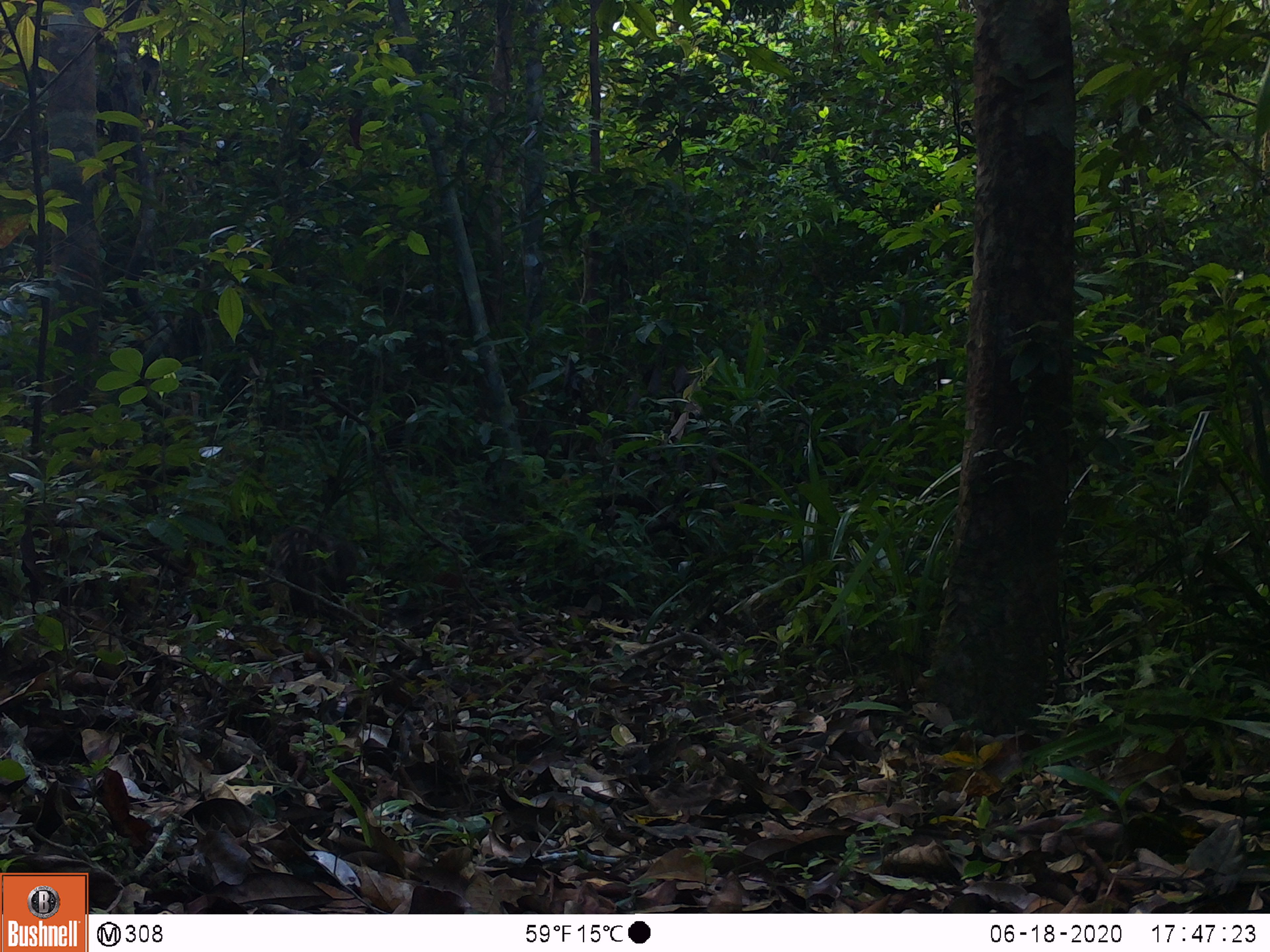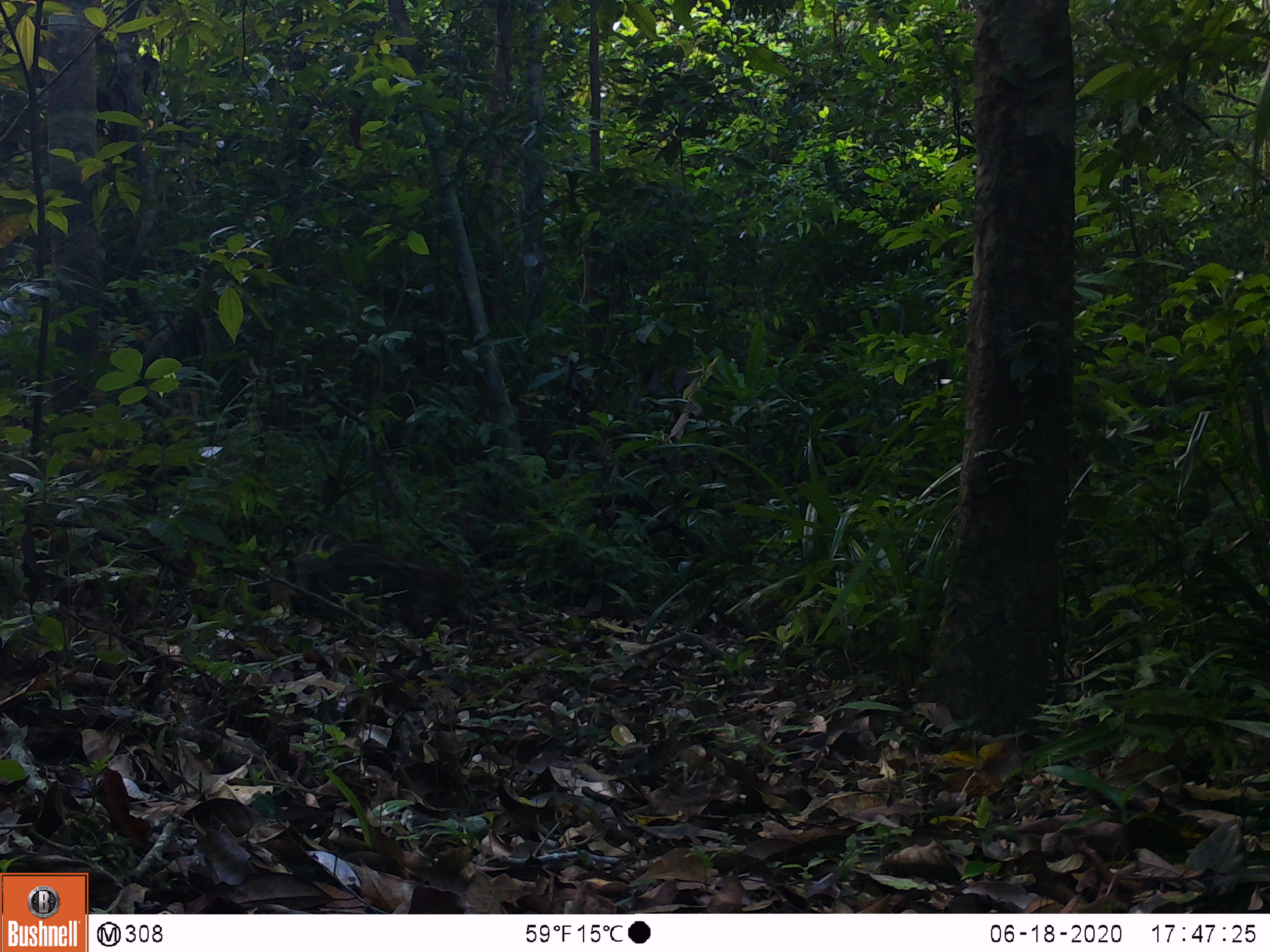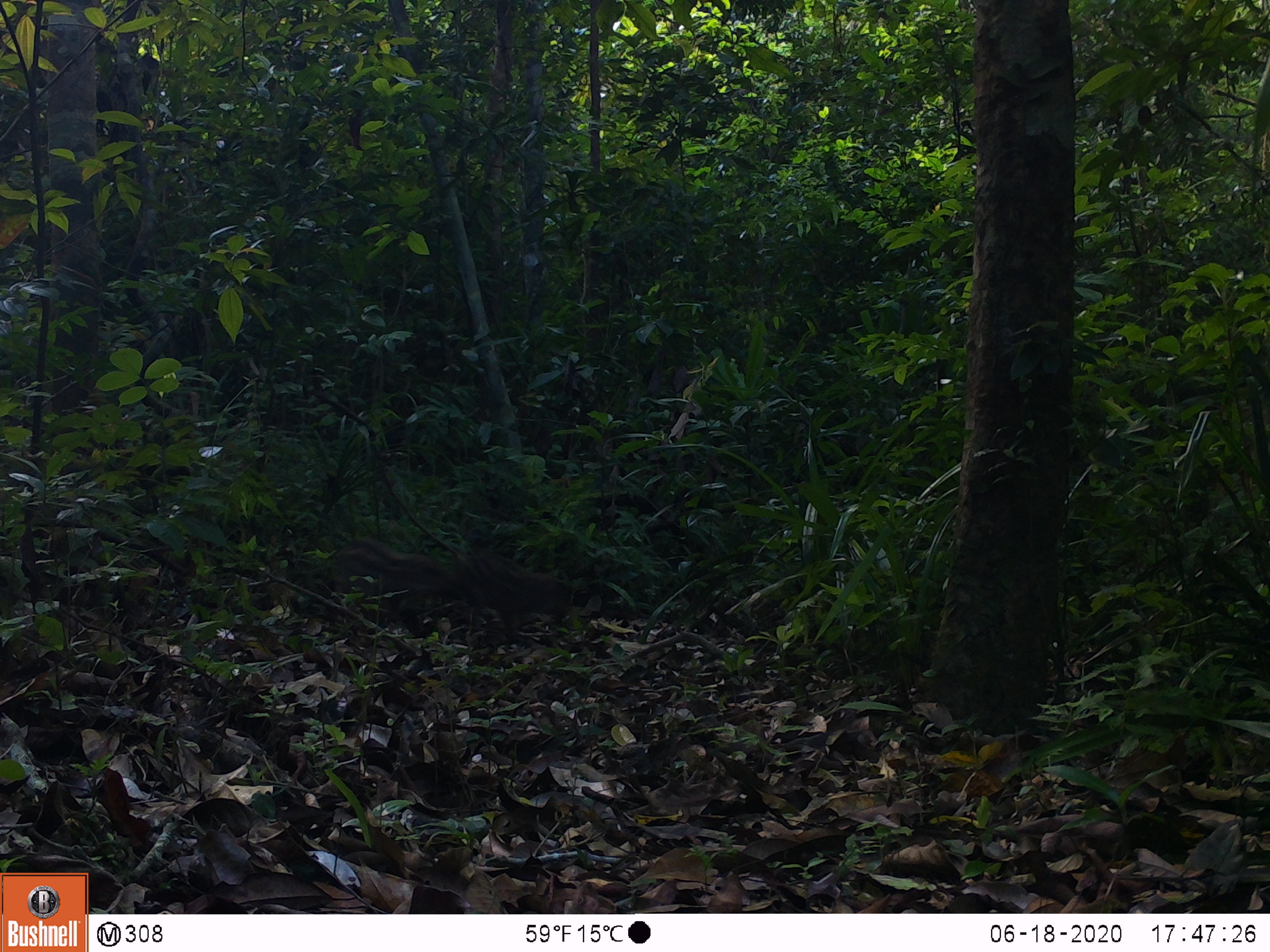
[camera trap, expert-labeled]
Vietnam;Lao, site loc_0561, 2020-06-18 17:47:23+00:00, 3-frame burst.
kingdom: Animalia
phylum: Chordata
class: Mammalia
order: Artiodactyla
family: Suidae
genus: Sus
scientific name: Sus scrofa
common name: eurasian wild pig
Eurasian wild pig (Sus scrofa). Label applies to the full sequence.